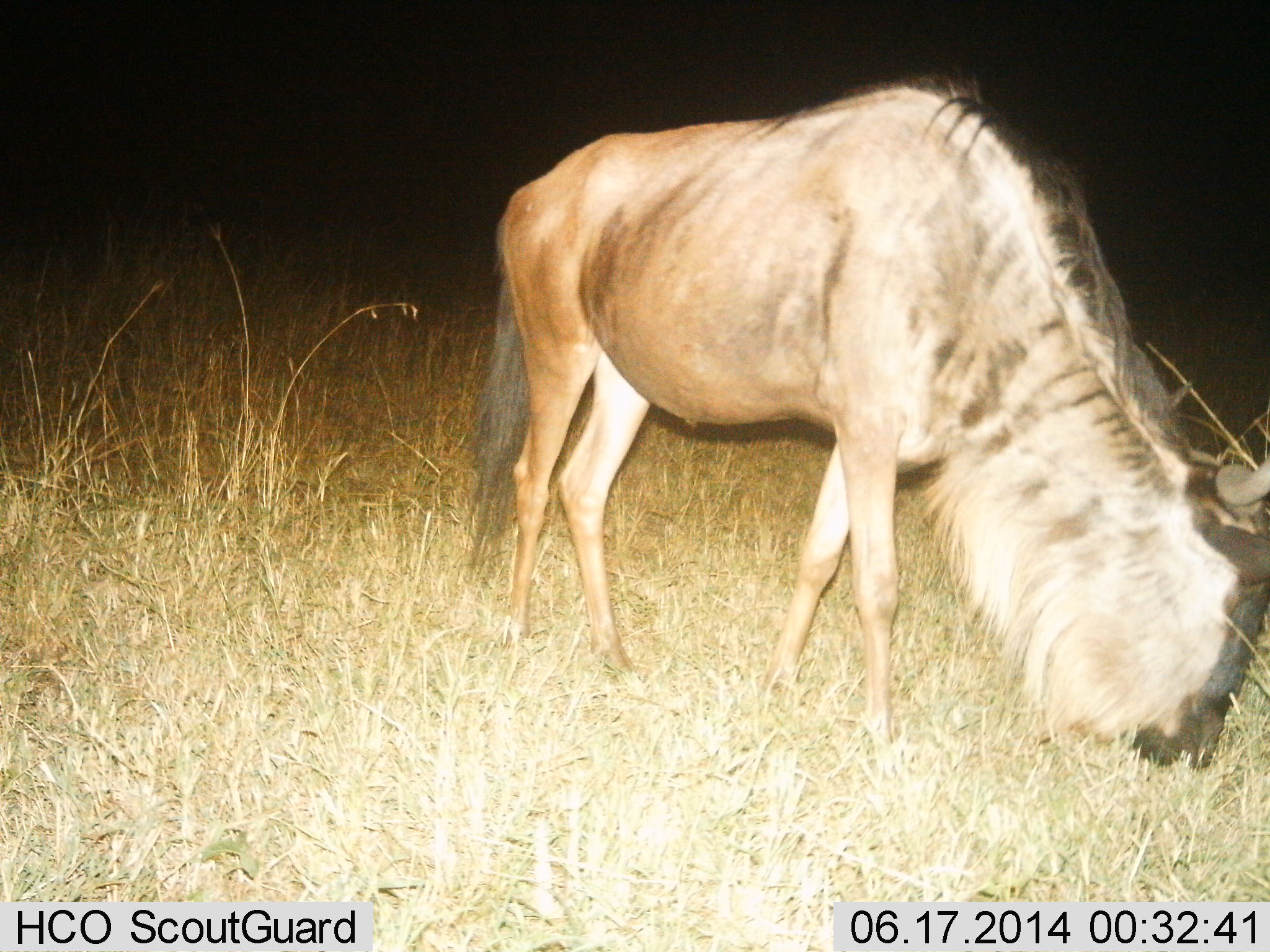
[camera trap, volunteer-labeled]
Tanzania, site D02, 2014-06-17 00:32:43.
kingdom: Animalia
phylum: Chordata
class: Mammalia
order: Artiodactyla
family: Bovidae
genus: Connochaetes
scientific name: Connochaetes taurinus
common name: blue wildebeest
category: wildebeest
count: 1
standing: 20%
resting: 0%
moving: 10%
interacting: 0%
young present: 0%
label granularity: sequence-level